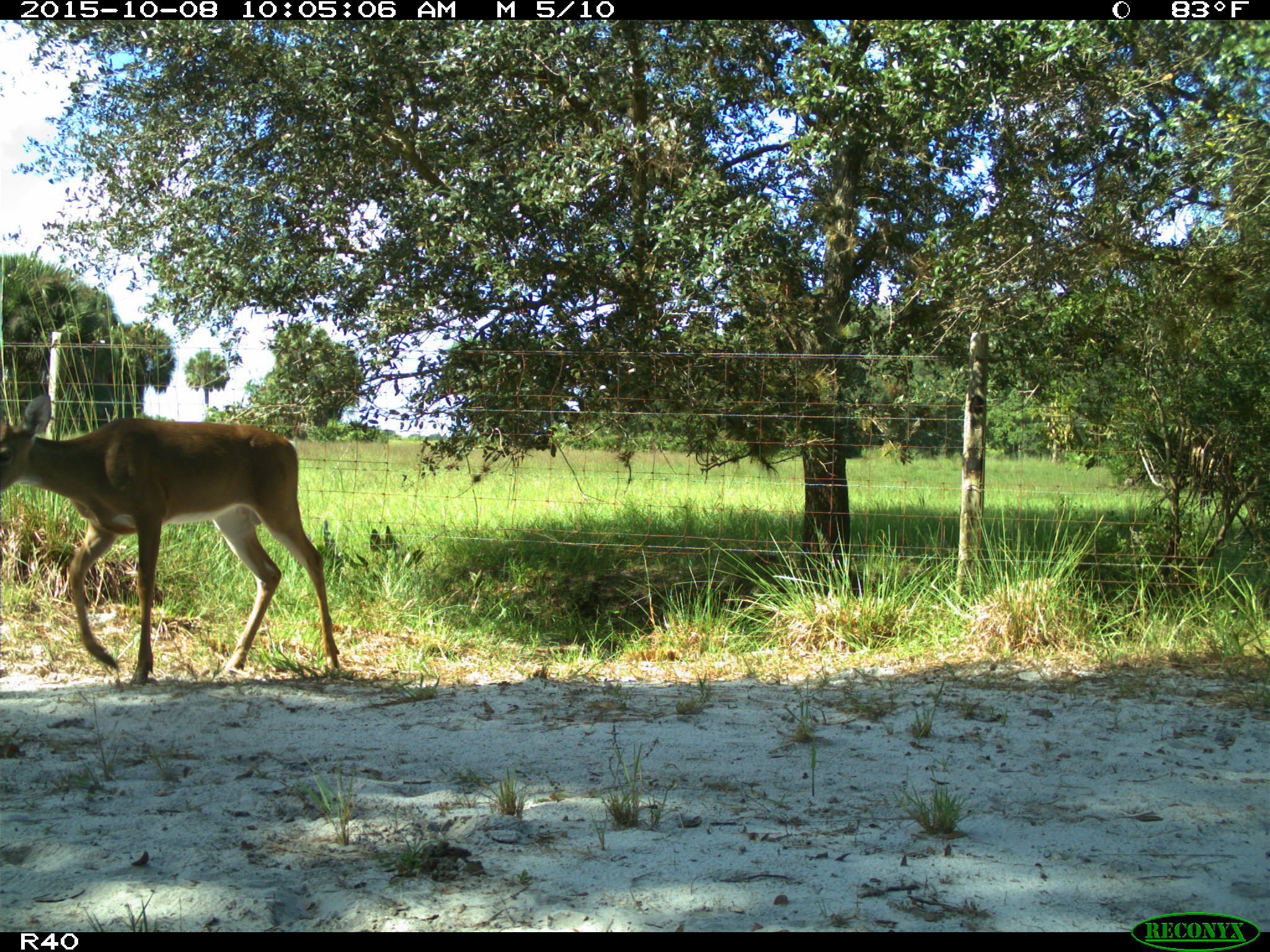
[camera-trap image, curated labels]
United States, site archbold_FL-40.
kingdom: Animalia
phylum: Chordata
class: Mammalia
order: Artiodactyla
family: Cervidae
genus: Odocoileus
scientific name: Odocoileus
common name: deer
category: unidentified deer